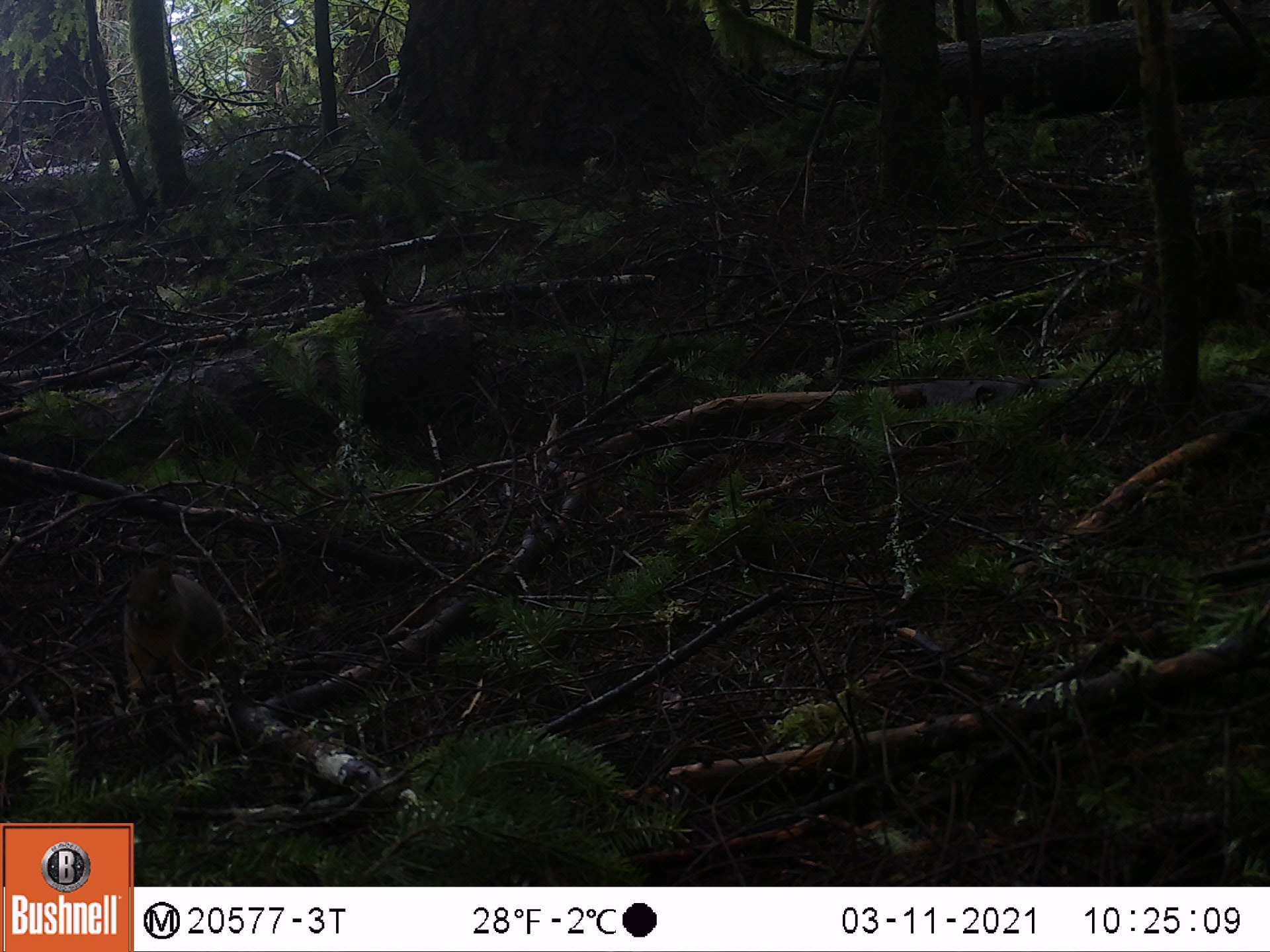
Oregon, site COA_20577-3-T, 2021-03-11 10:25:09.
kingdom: Animalia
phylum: Chordata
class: Mammalia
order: Rodentia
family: Sciuridae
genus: Tamiasciurus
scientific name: Tamiasciurus douglasii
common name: douglas squirrel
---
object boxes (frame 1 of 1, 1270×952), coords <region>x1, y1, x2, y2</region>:
douglas squirrel: <region>122, 546, 231, 704</region>